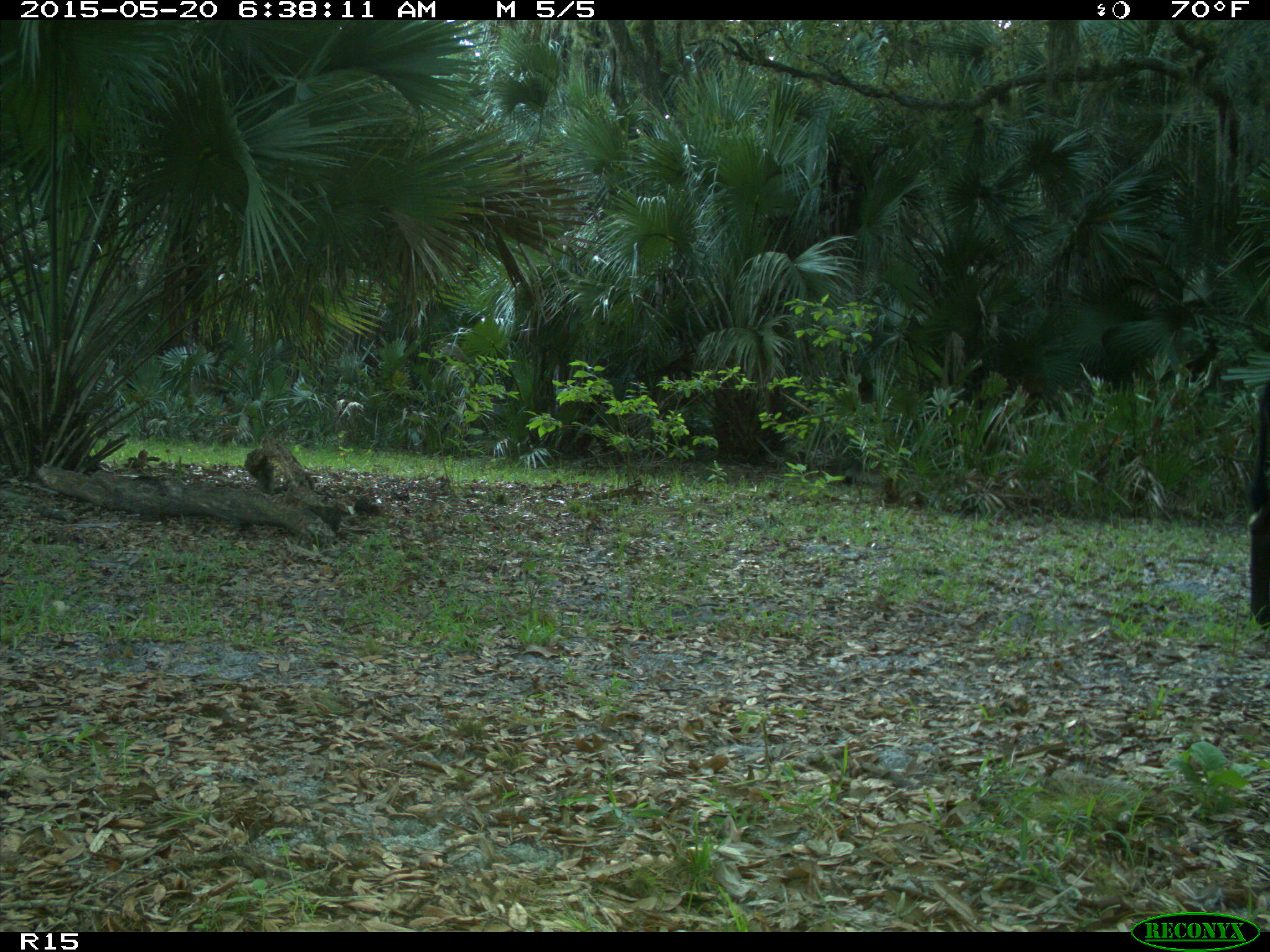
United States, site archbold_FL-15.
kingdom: Animalia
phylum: Chordata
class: Mammalia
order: Artiodactyla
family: Bovidae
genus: Bos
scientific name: Bos taurus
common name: domestic cow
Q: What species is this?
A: Bos taurus (domestic cow).